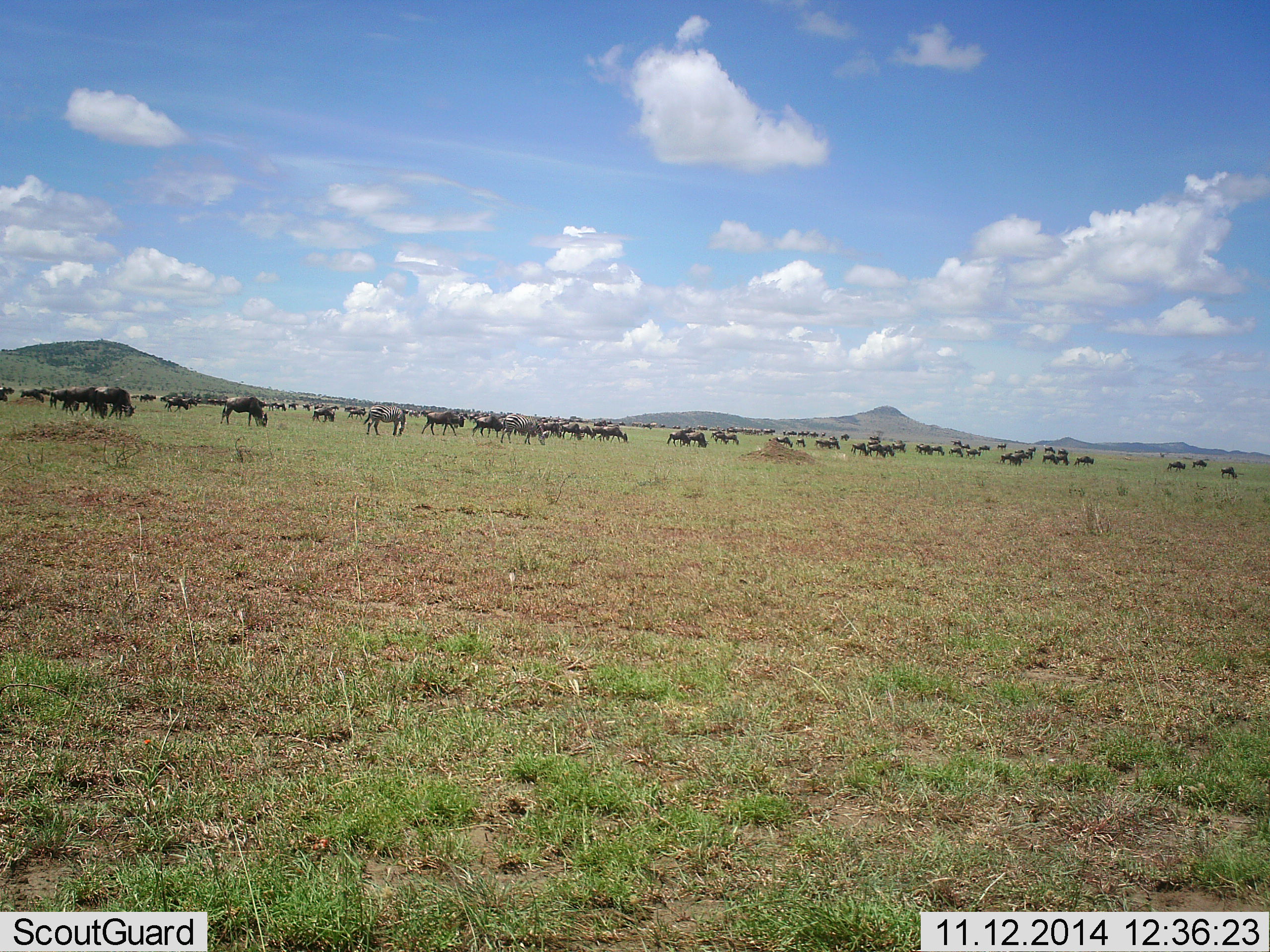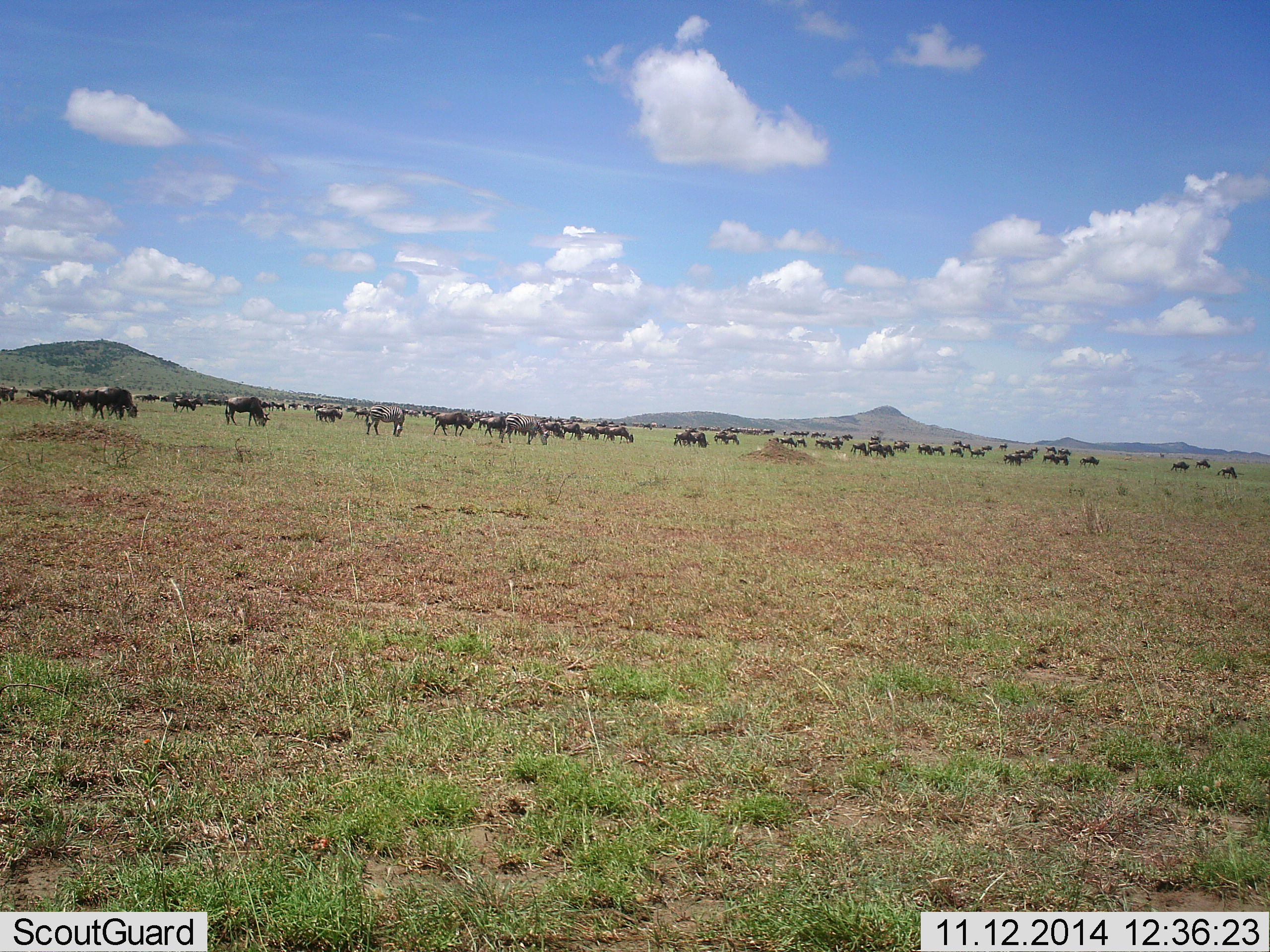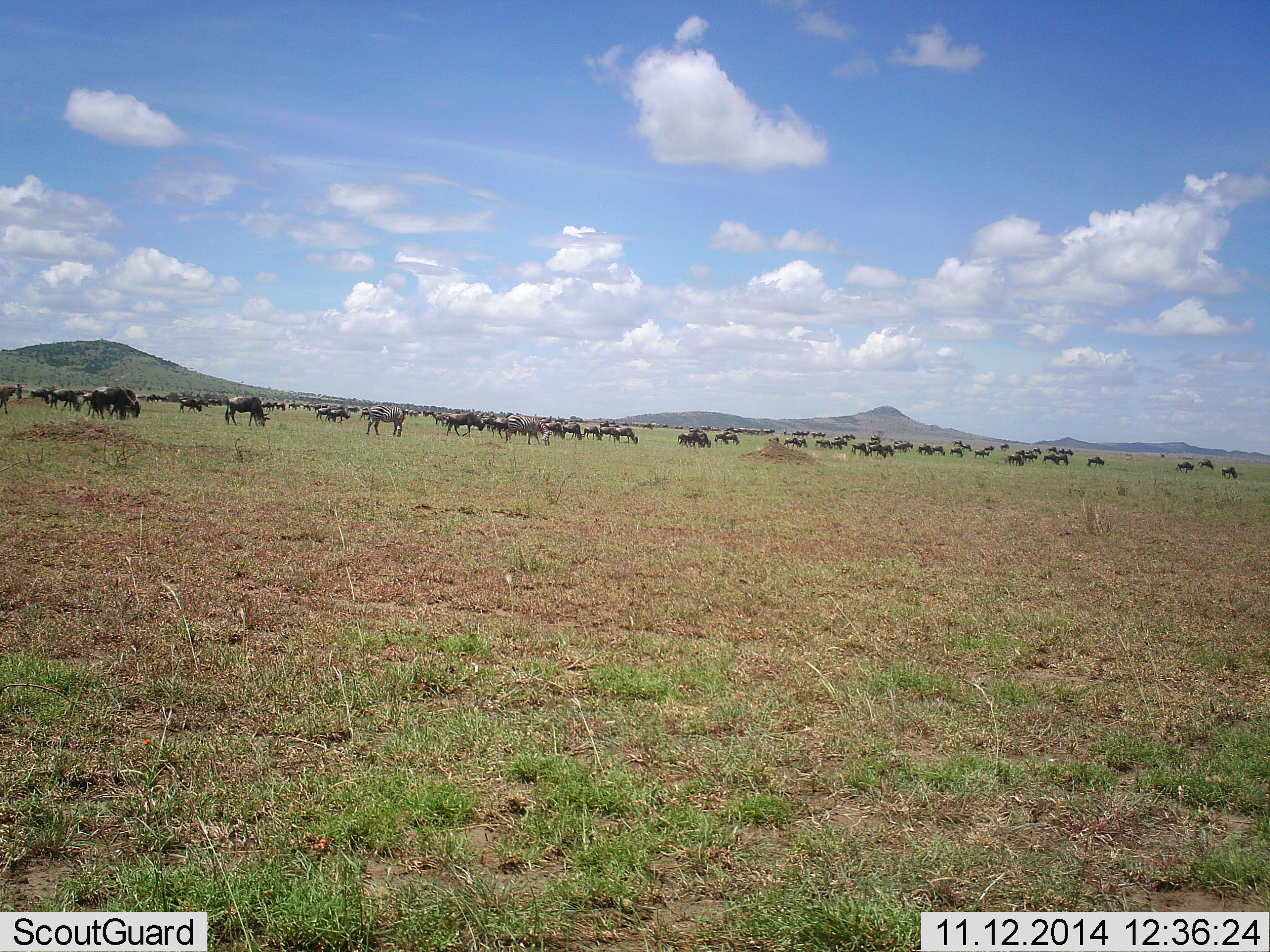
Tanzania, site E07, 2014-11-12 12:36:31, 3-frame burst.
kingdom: Animalia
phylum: Chordata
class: Mammalia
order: Artiodactyla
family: Bovidae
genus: Connochaetes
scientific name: Connochaetes taurinus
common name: blue wildebeest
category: wildebeest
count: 51+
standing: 50%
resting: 10%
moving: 80%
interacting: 10%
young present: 0%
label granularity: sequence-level